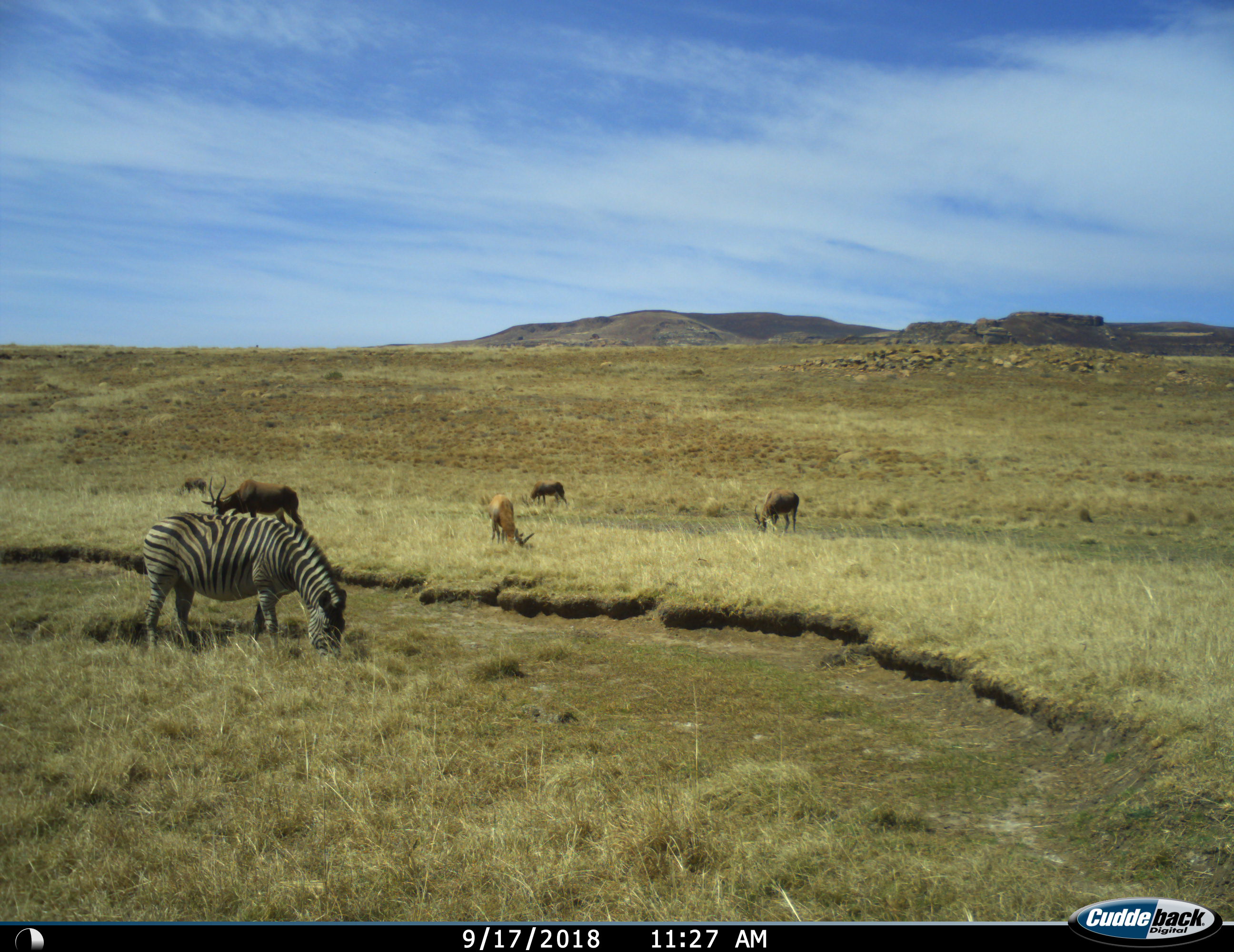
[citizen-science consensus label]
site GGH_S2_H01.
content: unidentified animal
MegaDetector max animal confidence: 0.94